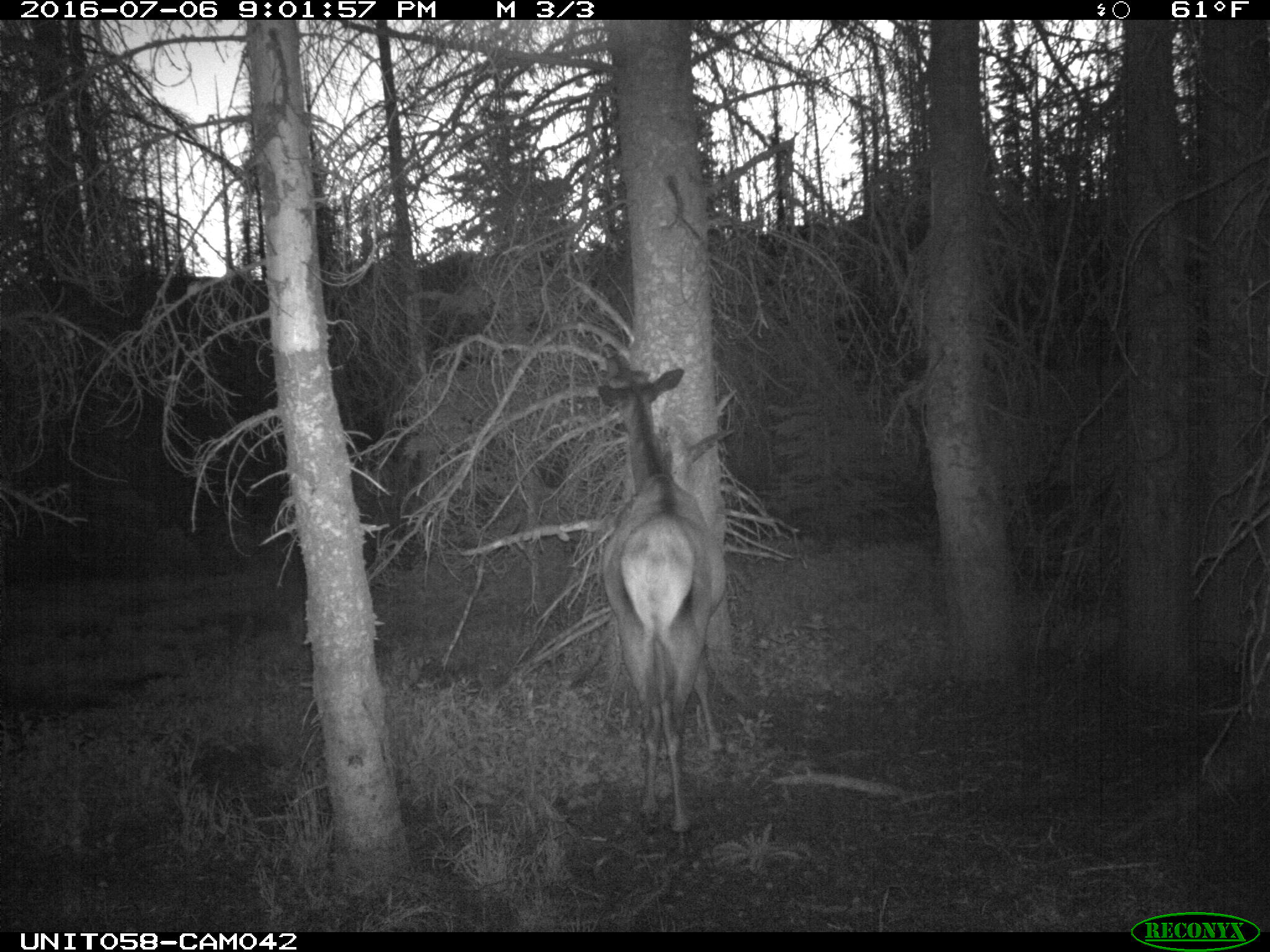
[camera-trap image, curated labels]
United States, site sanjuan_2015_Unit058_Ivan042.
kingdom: Animalia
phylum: Chordata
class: Mammalia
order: Artiodactyla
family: Cervidae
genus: Cervus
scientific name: Cervus elaphus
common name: red deer